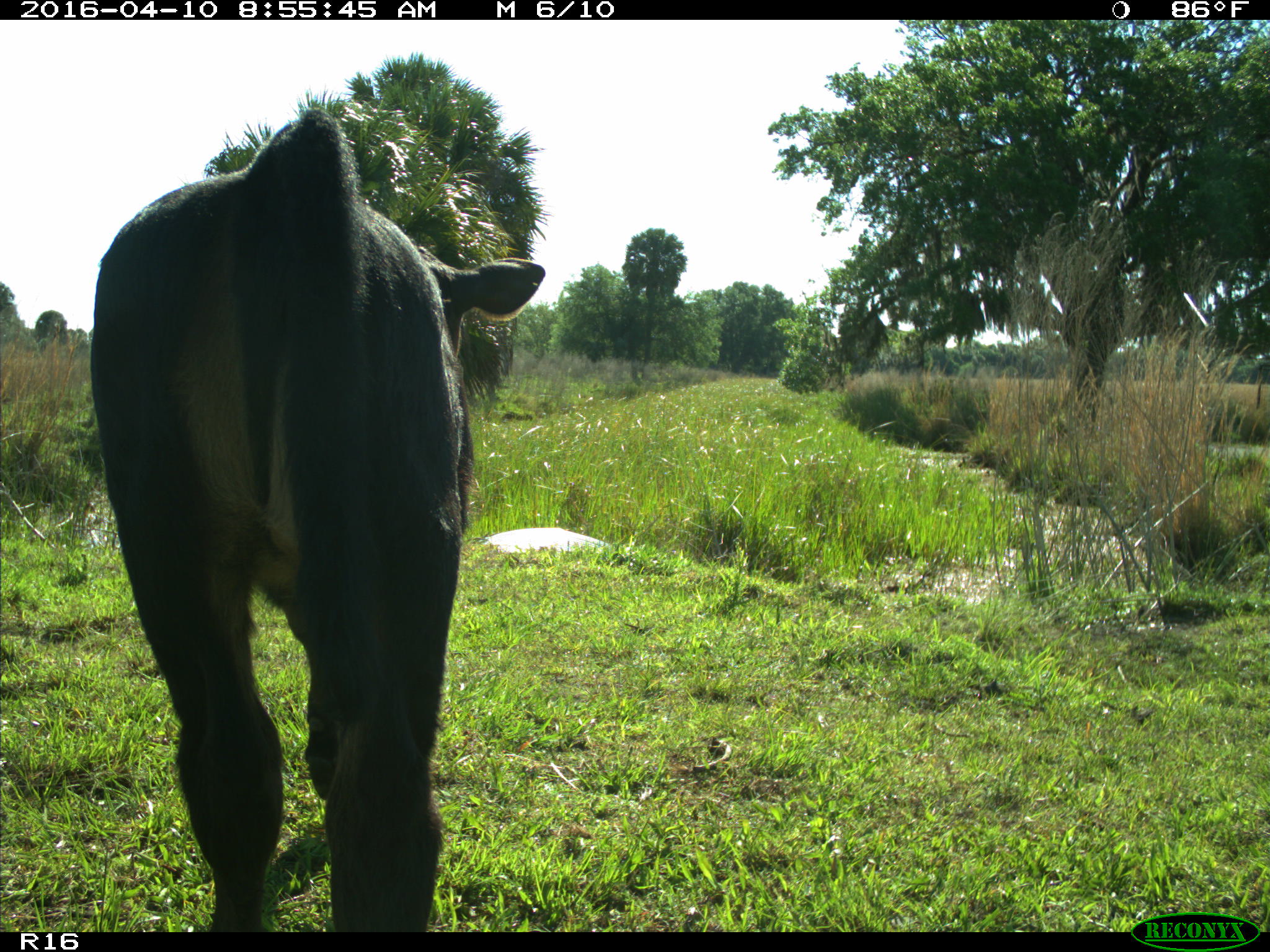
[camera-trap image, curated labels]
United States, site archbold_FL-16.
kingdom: Animalia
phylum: Chordata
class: Mammalia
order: Artiodactyla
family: Bovidae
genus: Bos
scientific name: Bos taurus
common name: domestic cow